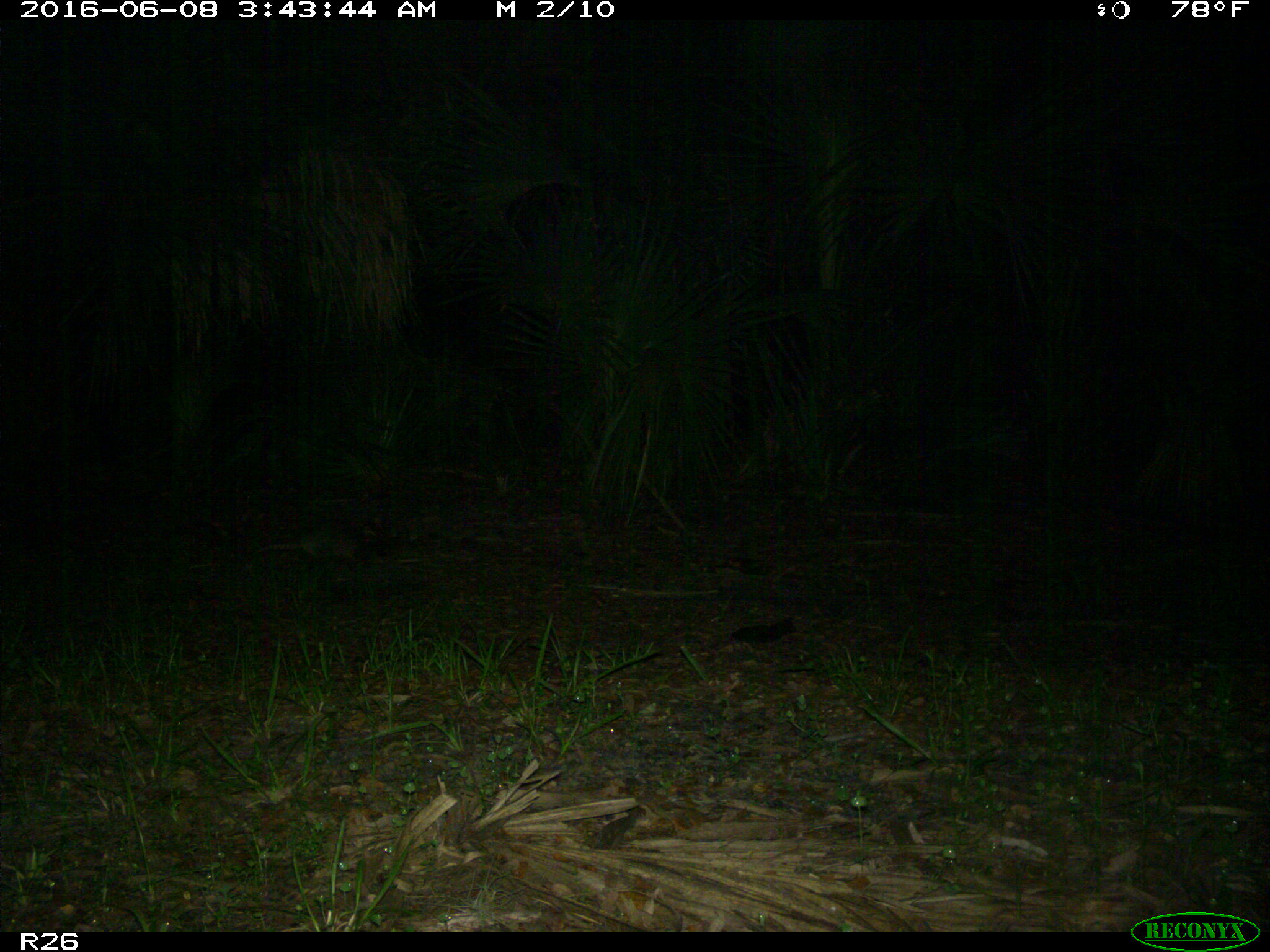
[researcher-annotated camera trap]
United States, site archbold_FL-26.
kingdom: Animalia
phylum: Chordata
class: Mammalia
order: Cingulata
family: Dasypodidae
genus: Dasypus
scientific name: Dasypus novemcinctus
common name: nine-banded armadillo